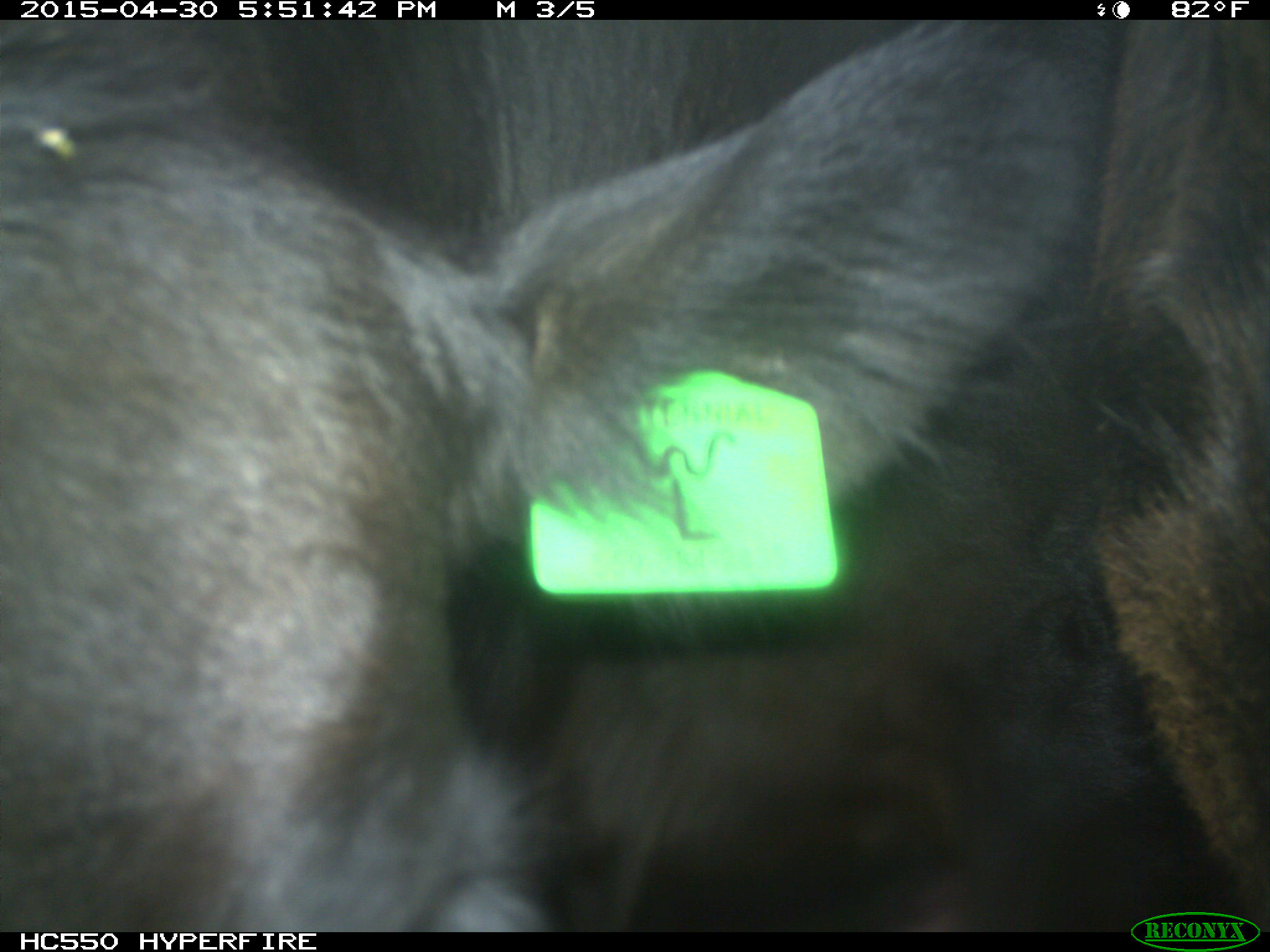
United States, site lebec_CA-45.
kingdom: Animalia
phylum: Chordata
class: Mammalia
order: Artiodactyla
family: Bovidae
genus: Bos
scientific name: Bos taurus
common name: domestic cow